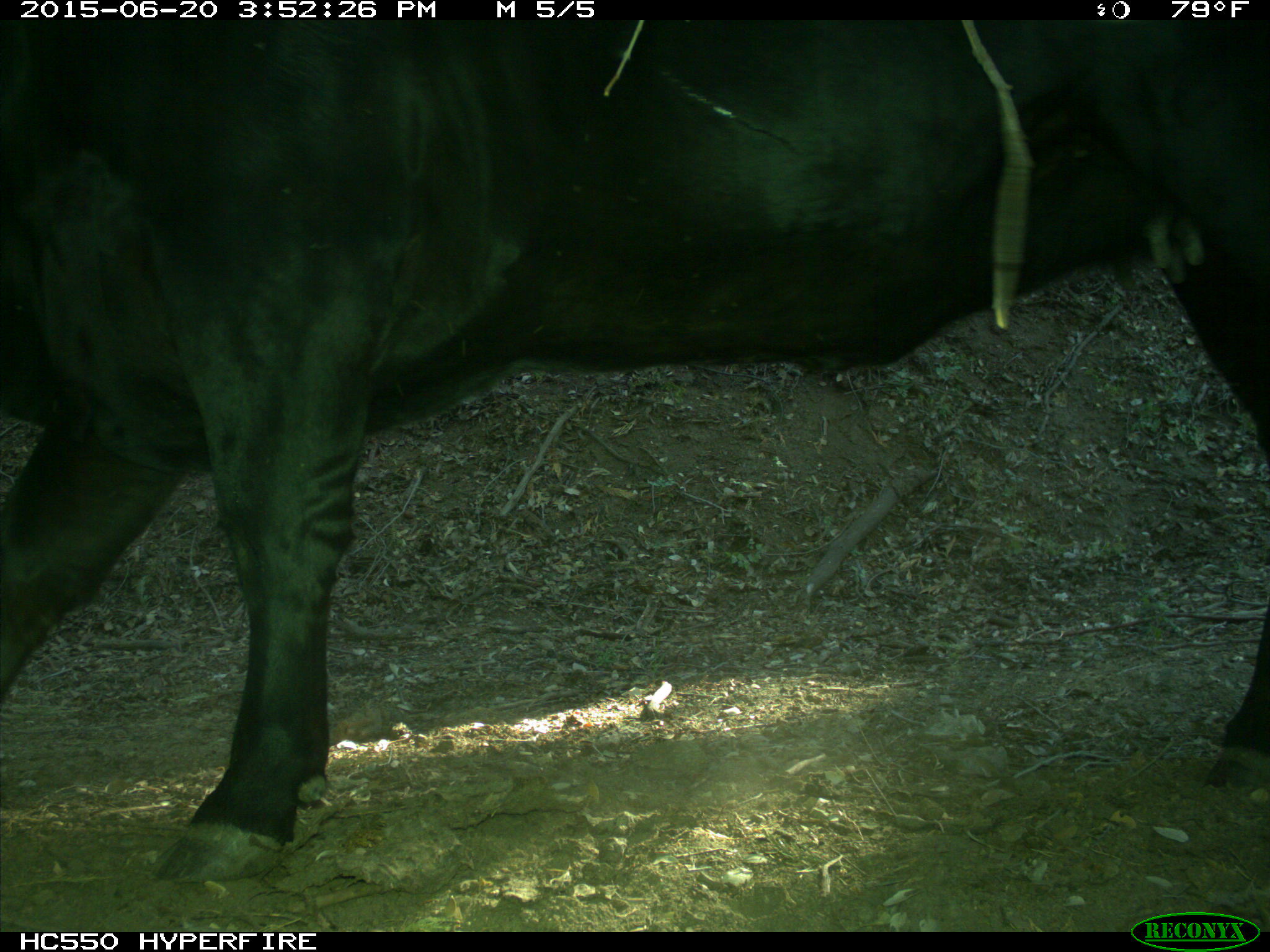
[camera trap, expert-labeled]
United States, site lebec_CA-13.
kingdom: Animalia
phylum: Chordata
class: Mammalia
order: Artiodactyla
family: Bovidae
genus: Bos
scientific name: Bos taurus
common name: domestic cow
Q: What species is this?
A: Bos taurus (domestic cow).